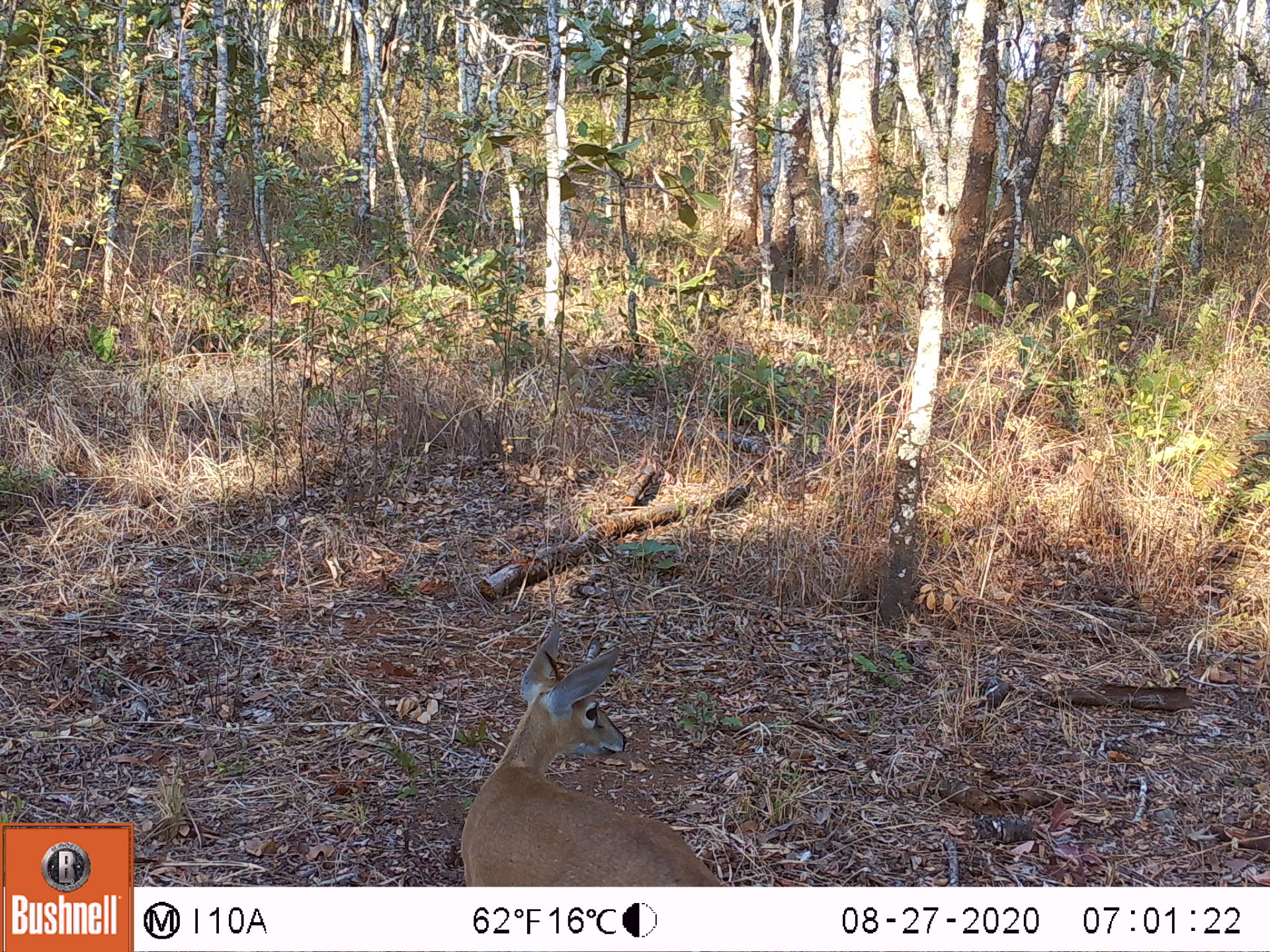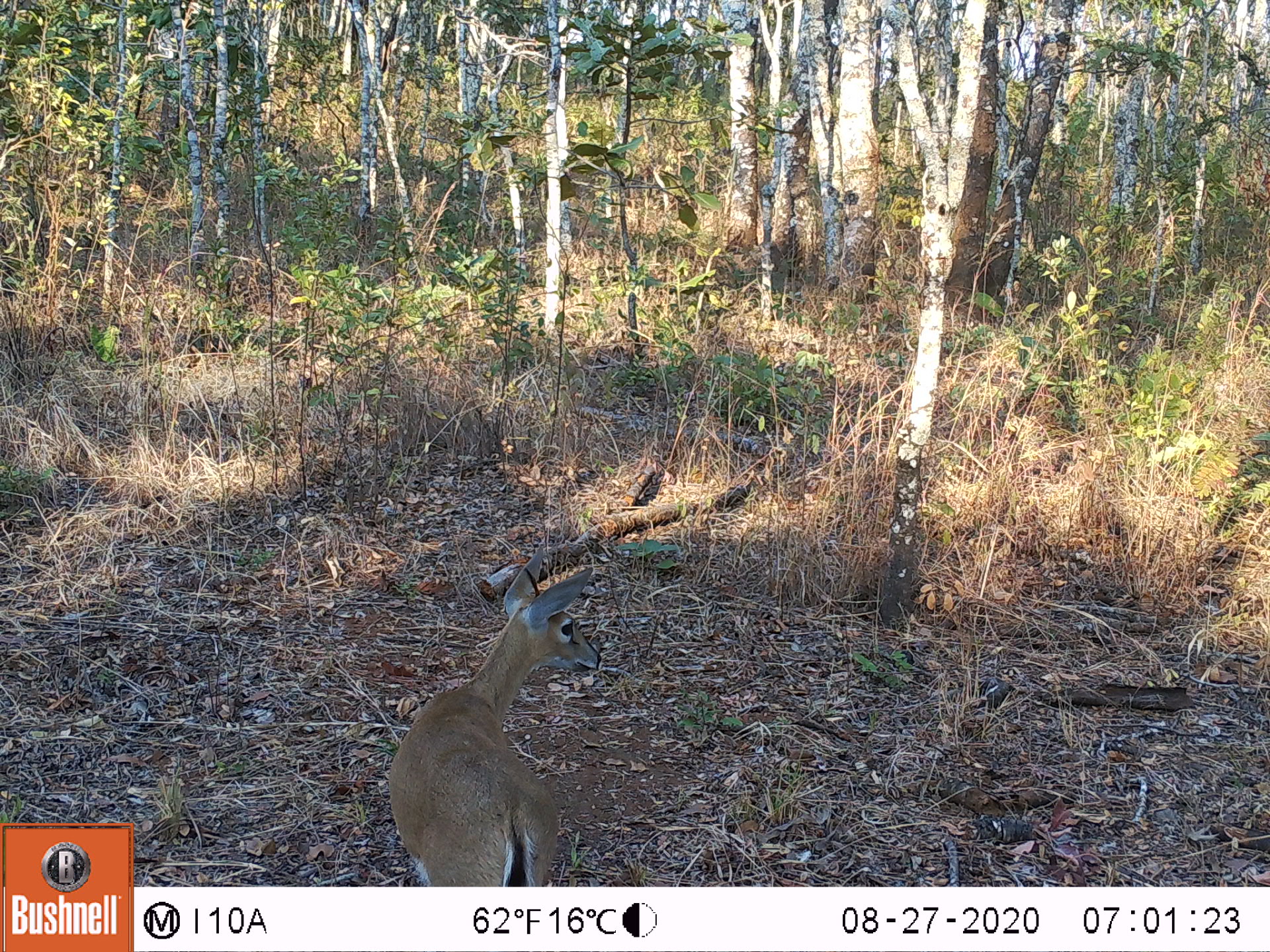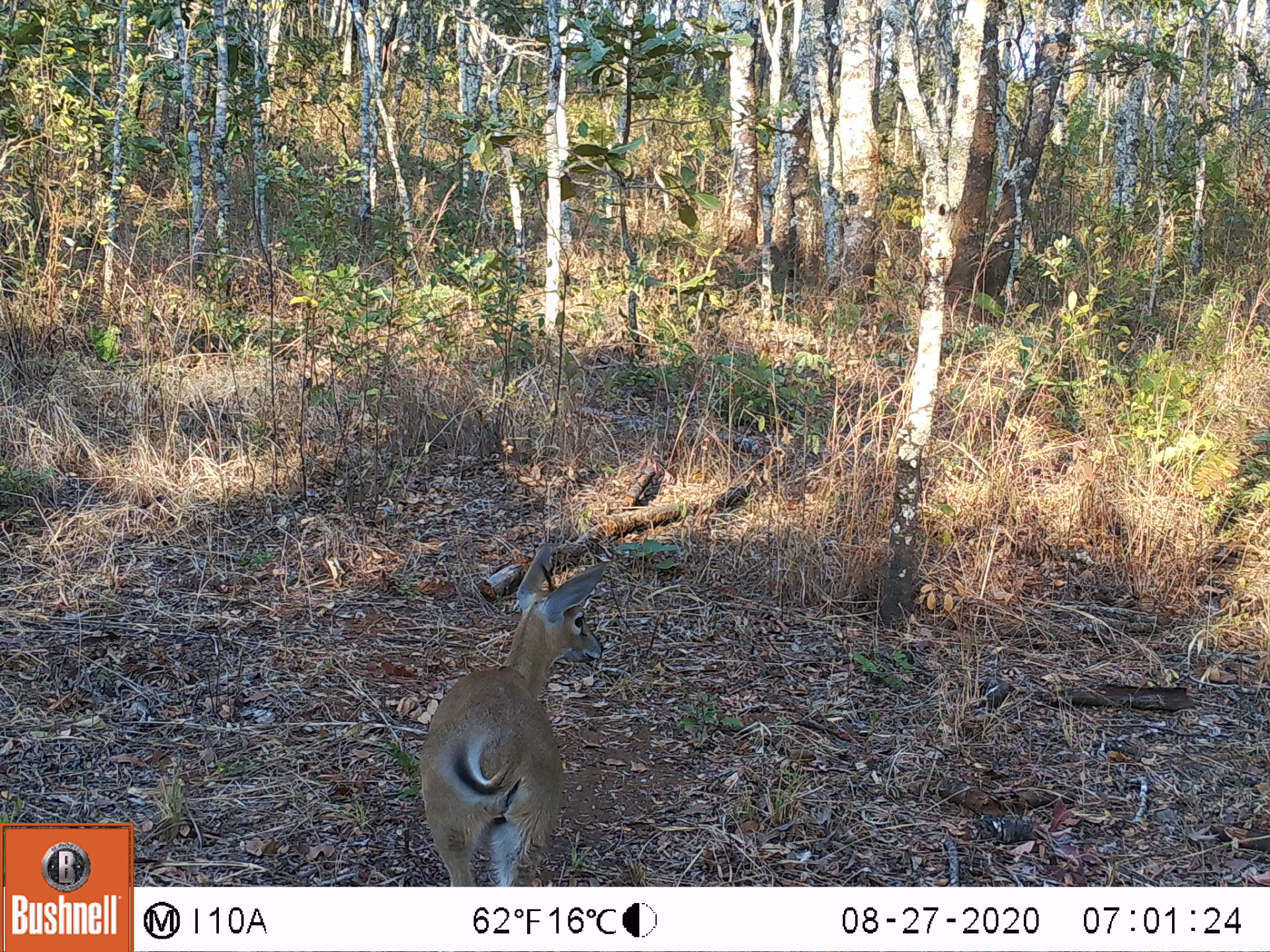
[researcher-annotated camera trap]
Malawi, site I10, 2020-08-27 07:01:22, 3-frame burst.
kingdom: Animalia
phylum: Chordata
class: Mammalia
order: Artiodactyla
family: Bovidae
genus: Sylvicapra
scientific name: Sylvicapra grimmia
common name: common duiker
Common duiker (Sylvicapra grimmia), count 1.